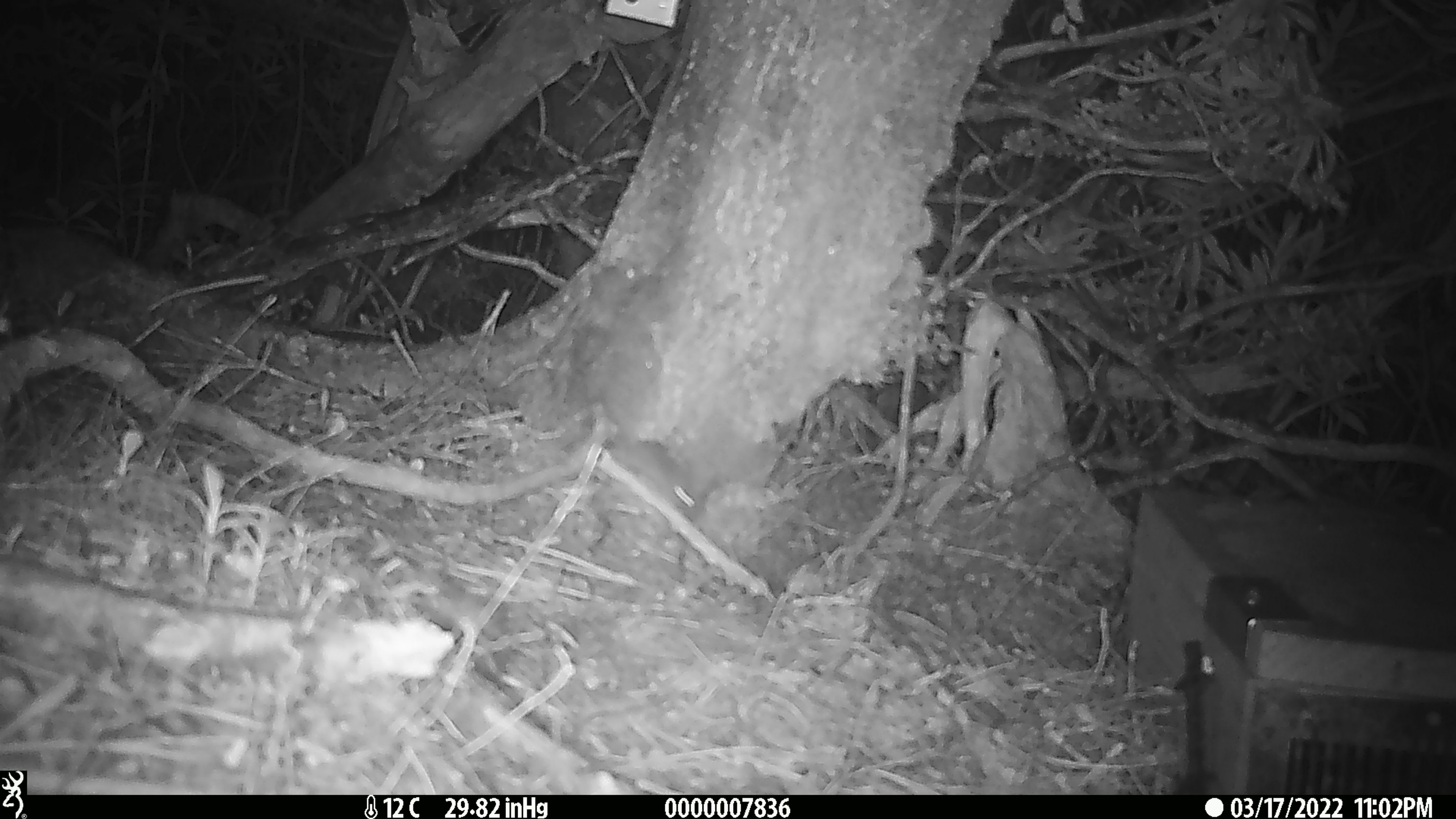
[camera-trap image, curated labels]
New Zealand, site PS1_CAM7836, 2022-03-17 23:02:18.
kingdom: Animalia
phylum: Chordata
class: Mammalia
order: Rodentia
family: Muridae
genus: Mus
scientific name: Mus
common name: mouse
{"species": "mouse (Mus)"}